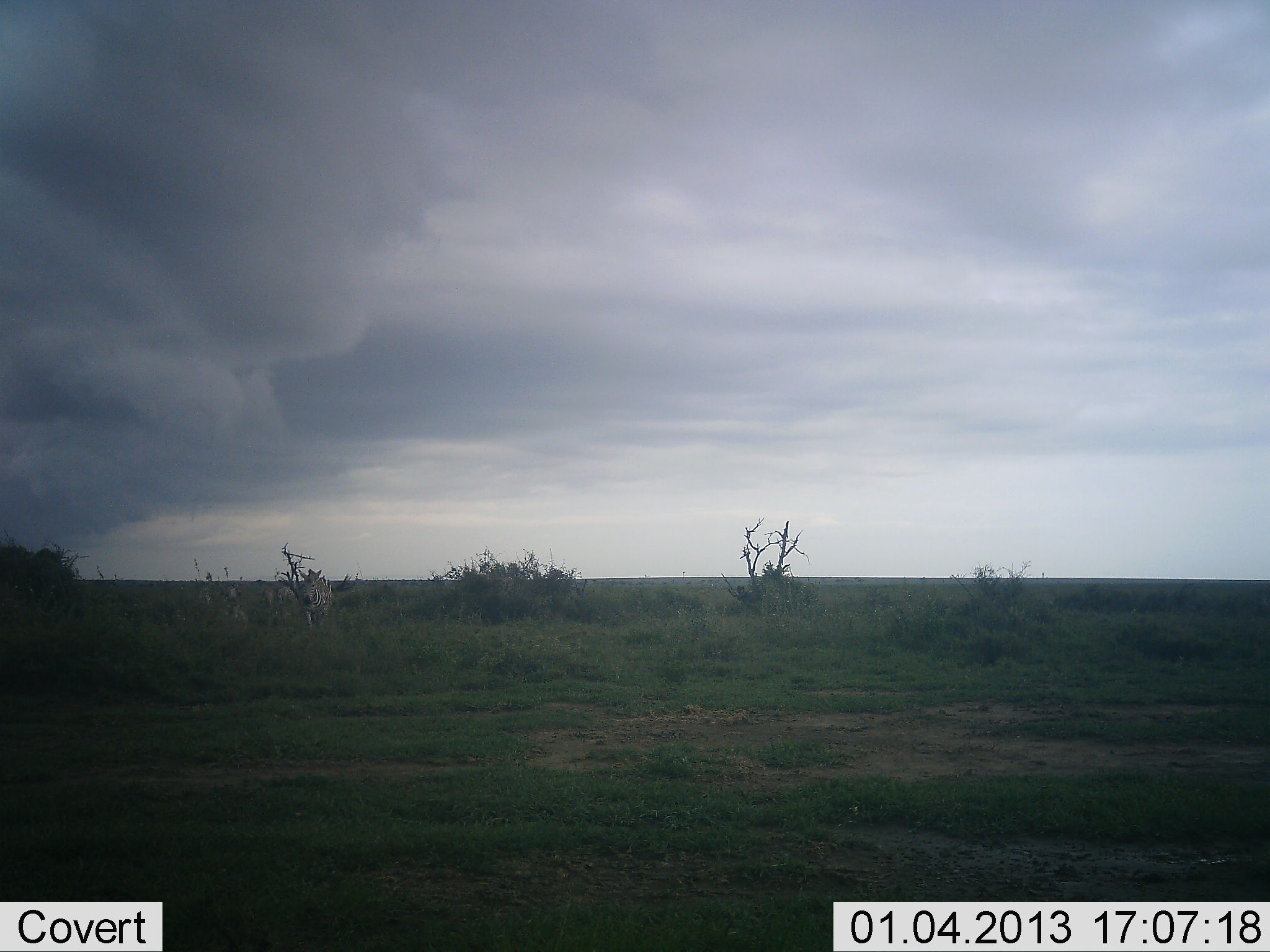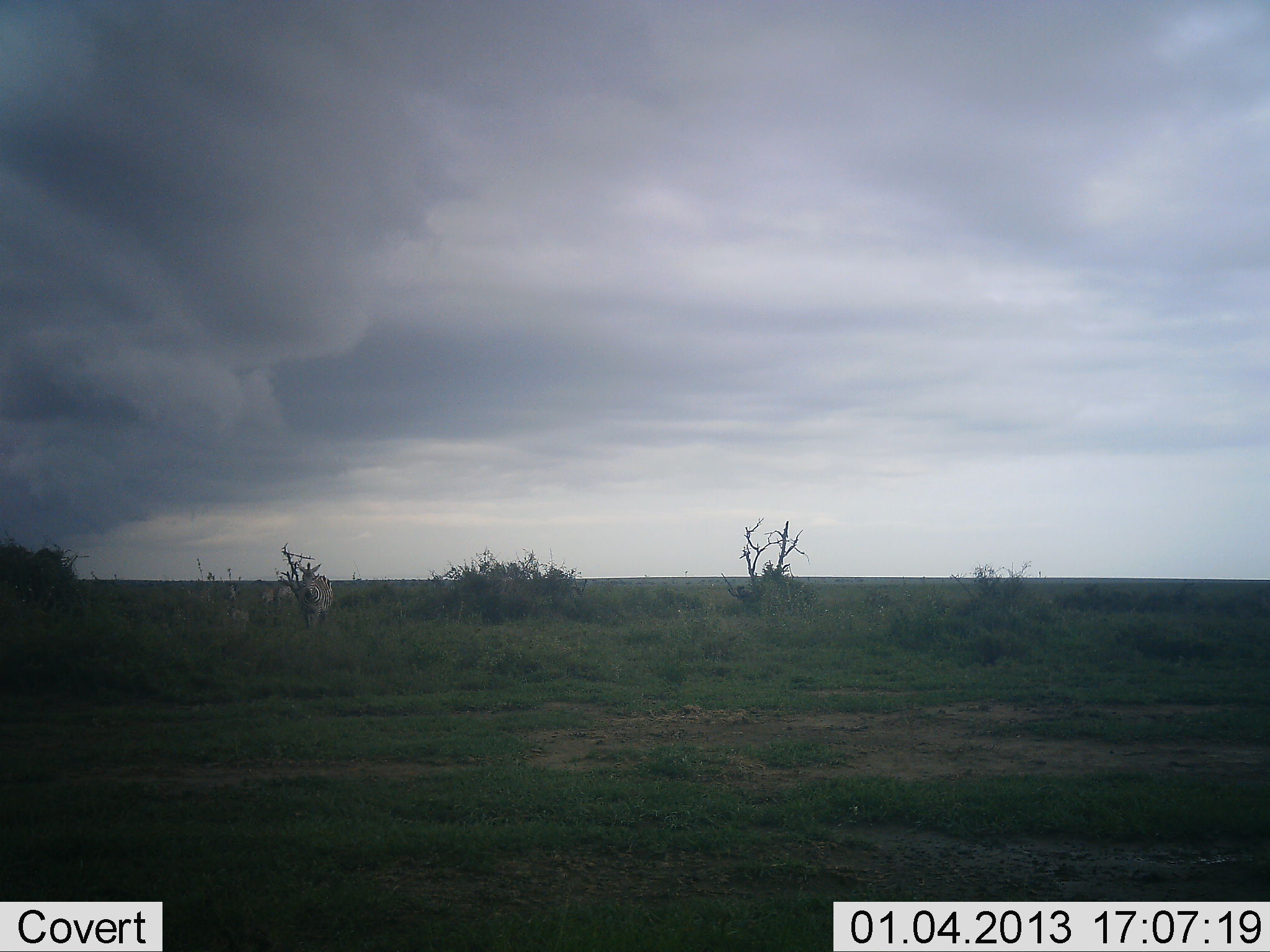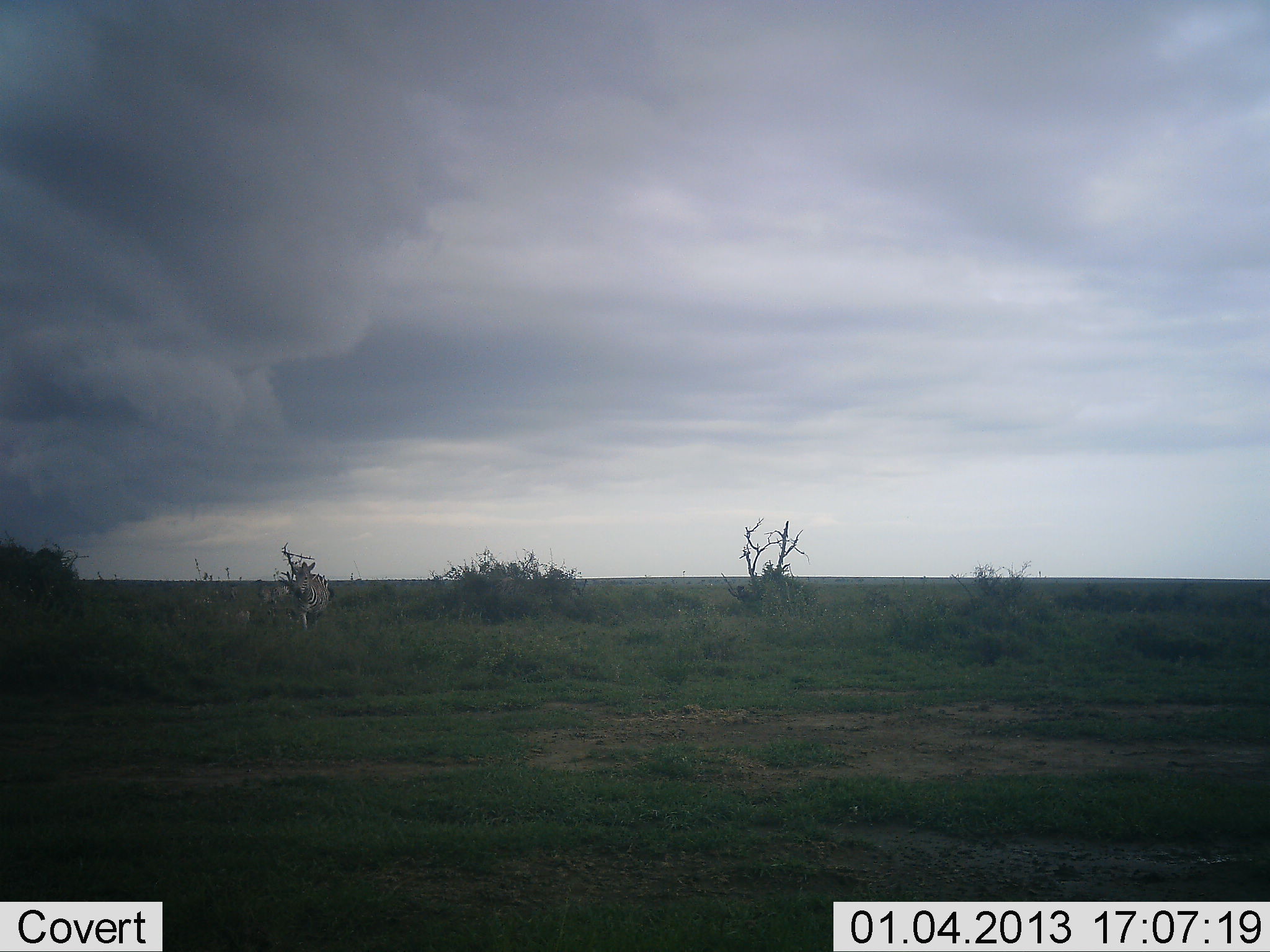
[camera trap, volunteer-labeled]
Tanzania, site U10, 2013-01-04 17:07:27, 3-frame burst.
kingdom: Animalia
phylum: Chordata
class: Mammalia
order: Perissodactyla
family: Equidae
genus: Equus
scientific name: Equus quagga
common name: plains zebra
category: zebra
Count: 3.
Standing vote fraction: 30%.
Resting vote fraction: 20%.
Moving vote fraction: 60%.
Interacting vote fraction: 10%.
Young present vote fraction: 0%.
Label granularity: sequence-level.